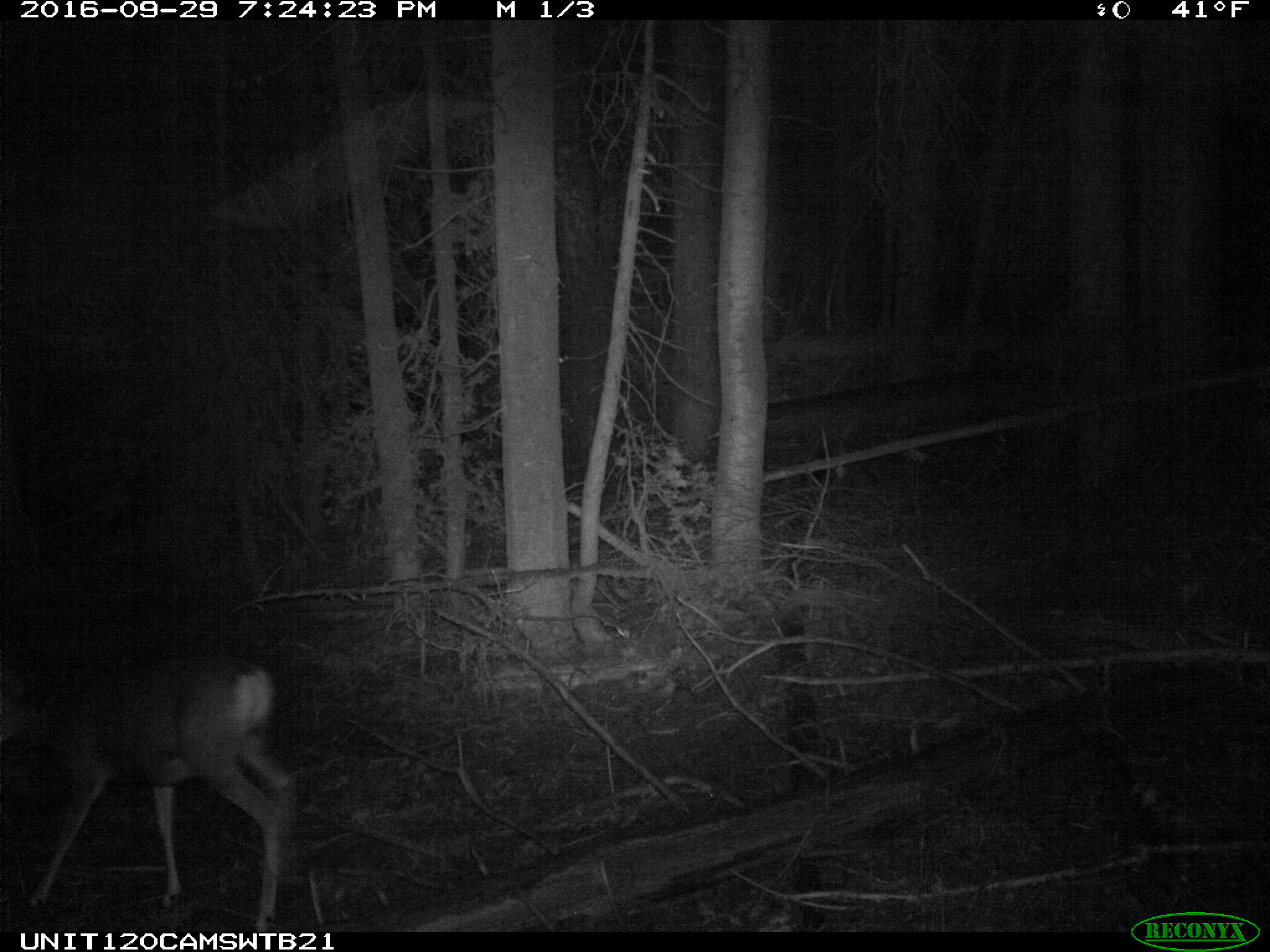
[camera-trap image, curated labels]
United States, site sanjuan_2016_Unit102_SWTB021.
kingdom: Animalia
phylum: Chordata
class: Mammalia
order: Artiodactyla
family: Cervidae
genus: Odocoileus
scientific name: Odocoileus hemionus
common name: mule deer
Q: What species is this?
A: Odocoileus hemionus (mule deer).